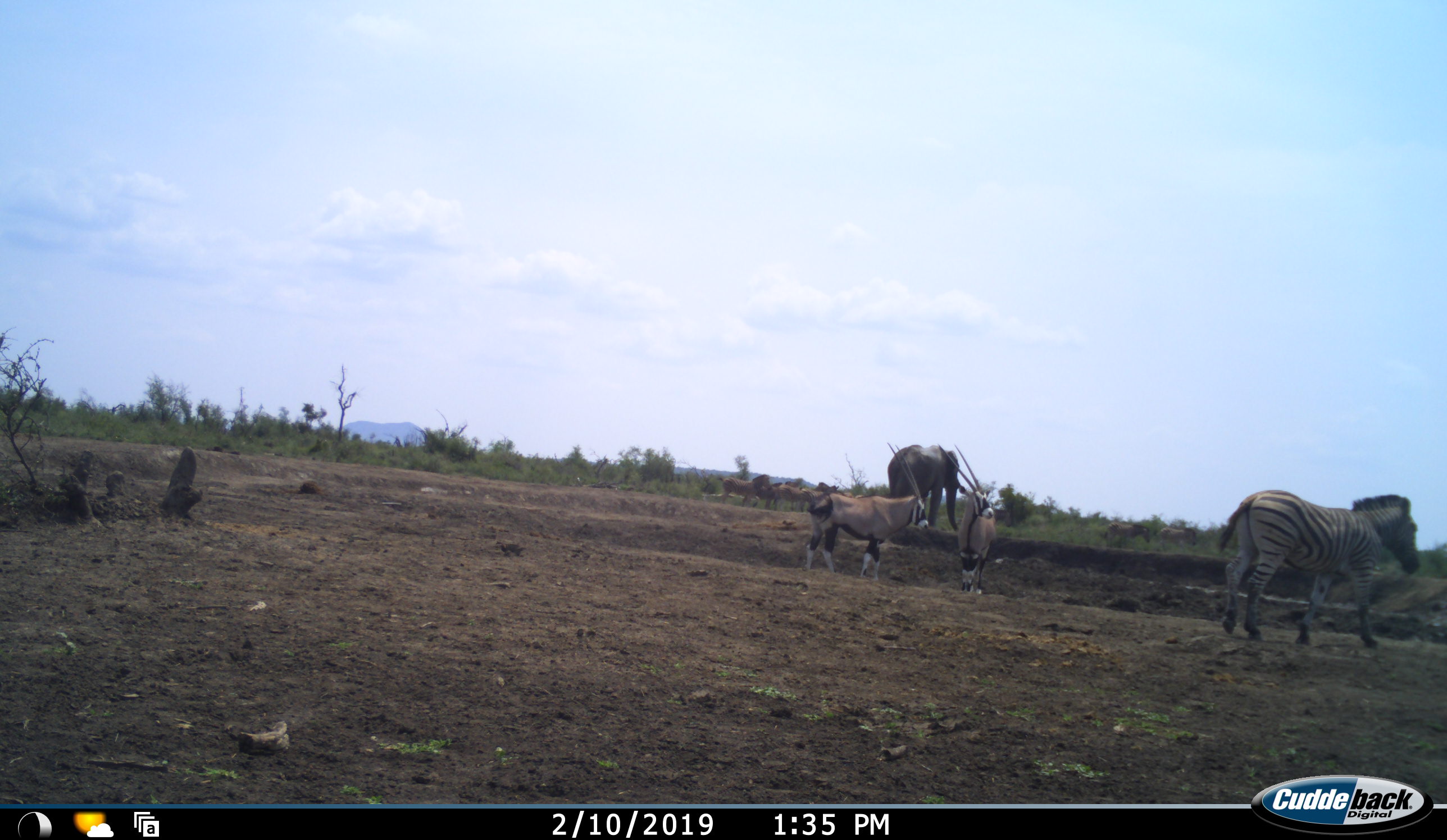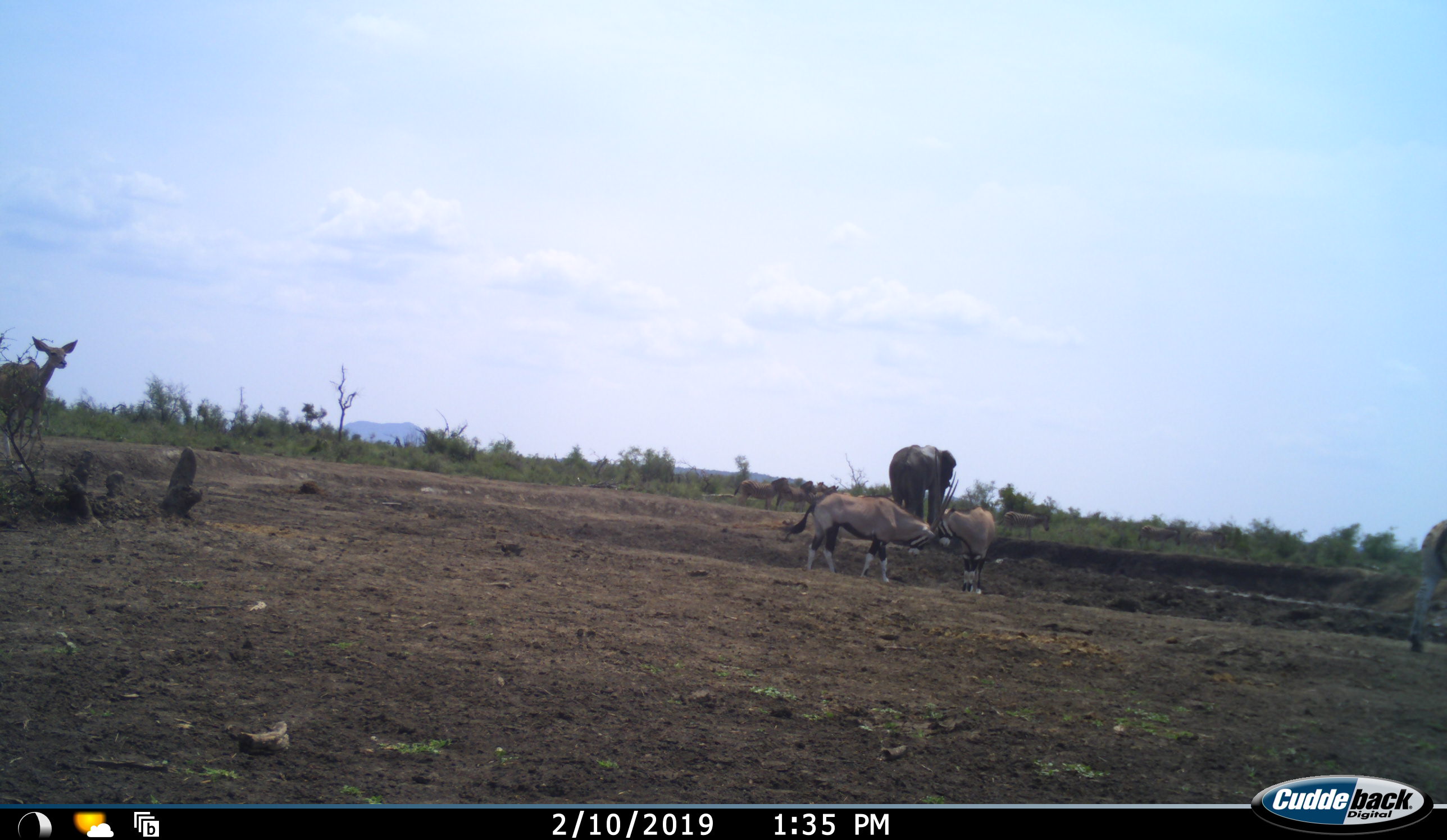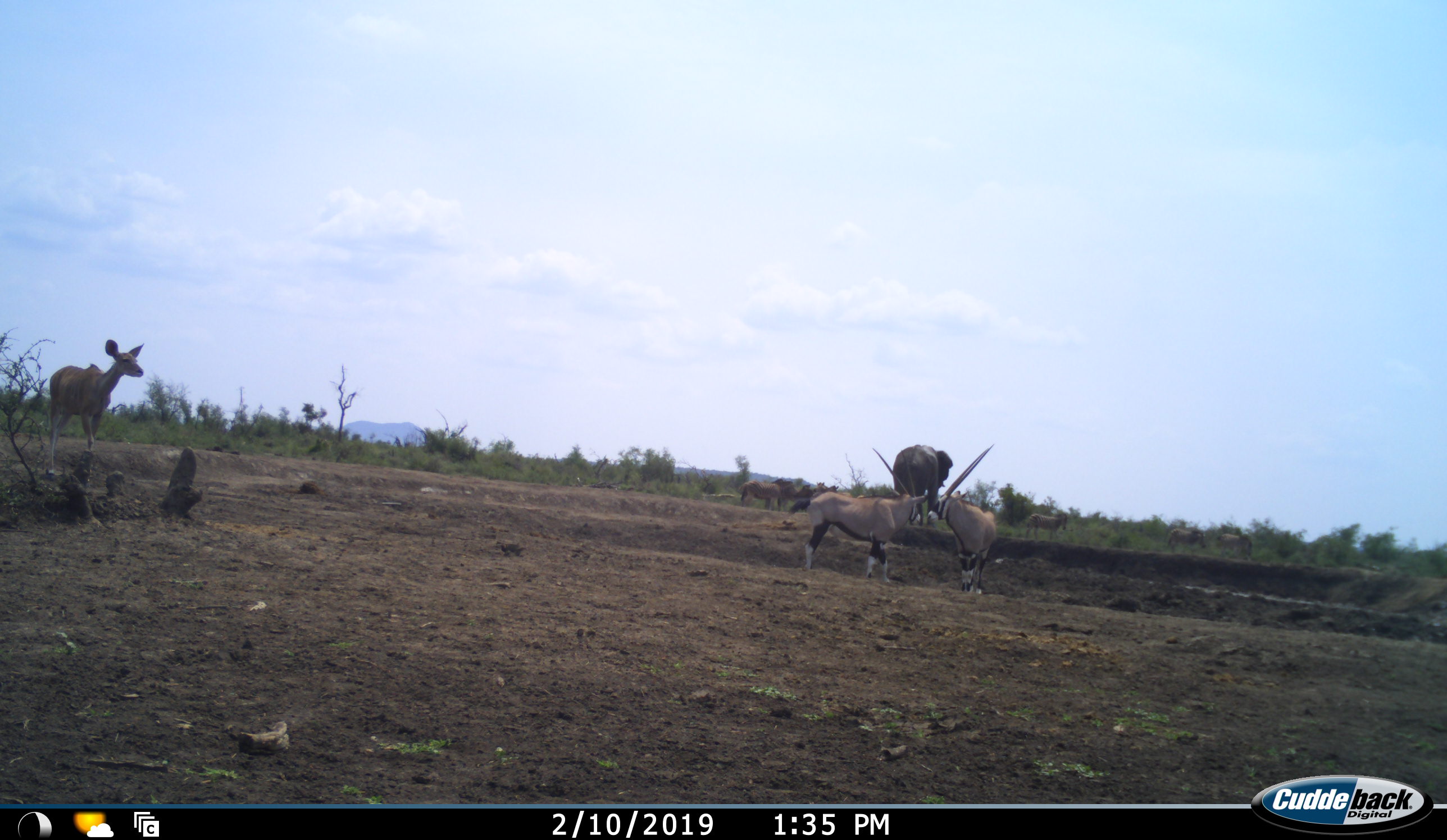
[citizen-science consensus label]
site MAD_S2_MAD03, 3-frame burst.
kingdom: Animalia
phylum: Chordata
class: Mammalia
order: Proboscidea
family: Elephantidae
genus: Loxodonta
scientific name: Loxodonta africana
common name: african bush elephant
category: elephant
Elephant (african bush elephant) (Loxodonta africana), count 1. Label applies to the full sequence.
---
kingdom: Animalia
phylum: Chordata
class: Mammalia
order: Artiodactyla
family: Bovidae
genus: Oryx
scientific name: Oryx gazella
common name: gemsbok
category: oryx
Oryx (gemsbok) (Oryx gazella), count 2. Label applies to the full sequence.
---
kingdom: Animalia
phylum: Chordata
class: Mammalia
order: Artiodactyla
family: Bovidae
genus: Tragelaphus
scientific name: Tragelaphus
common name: kudu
Kudu (Tragelaphus), count 1. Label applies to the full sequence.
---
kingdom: Animalia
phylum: Chordata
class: Mammalia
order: Perissodactyla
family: Equidae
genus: Equus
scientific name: Equus quagga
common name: plains zebra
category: zebraplains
Zebraplains (plains zebra) (Equus quagga), count 1. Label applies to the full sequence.